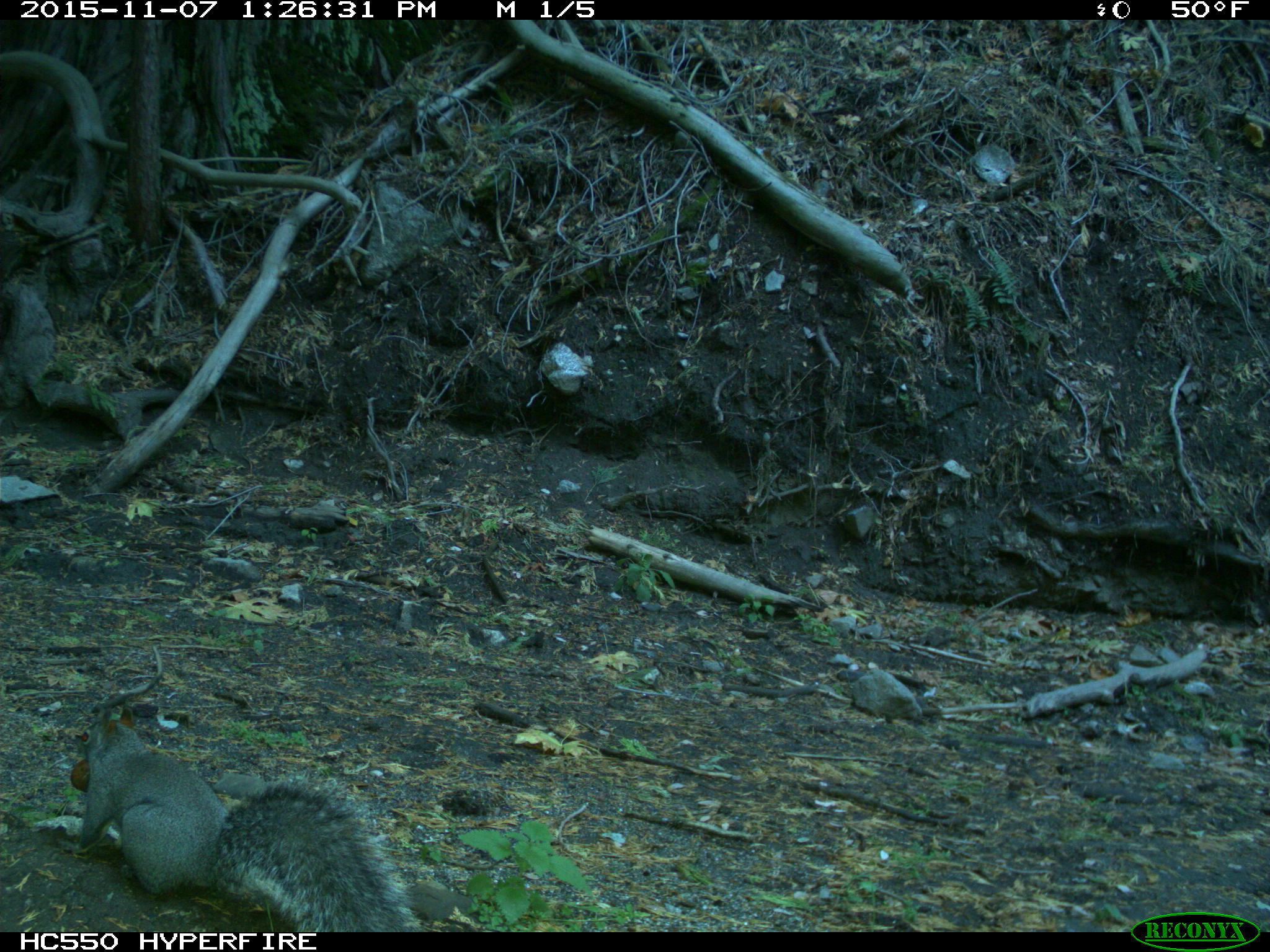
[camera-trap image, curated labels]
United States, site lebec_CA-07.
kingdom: Animalia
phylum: Chordata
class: Mammalia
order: Rodentia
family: Sciuridae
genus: Sciurus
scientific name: Sciurus carolinensis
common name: eastern gray squirrel